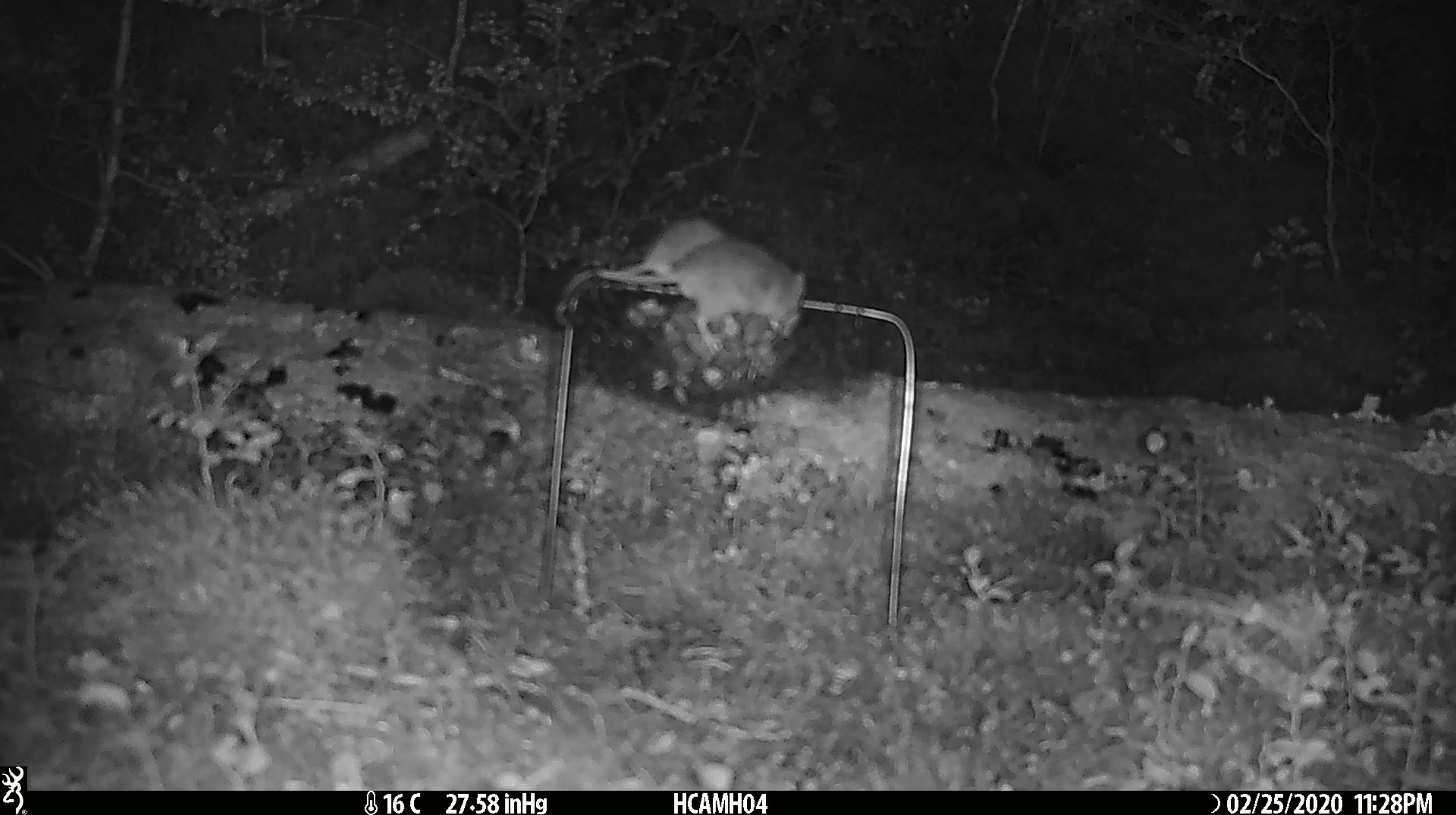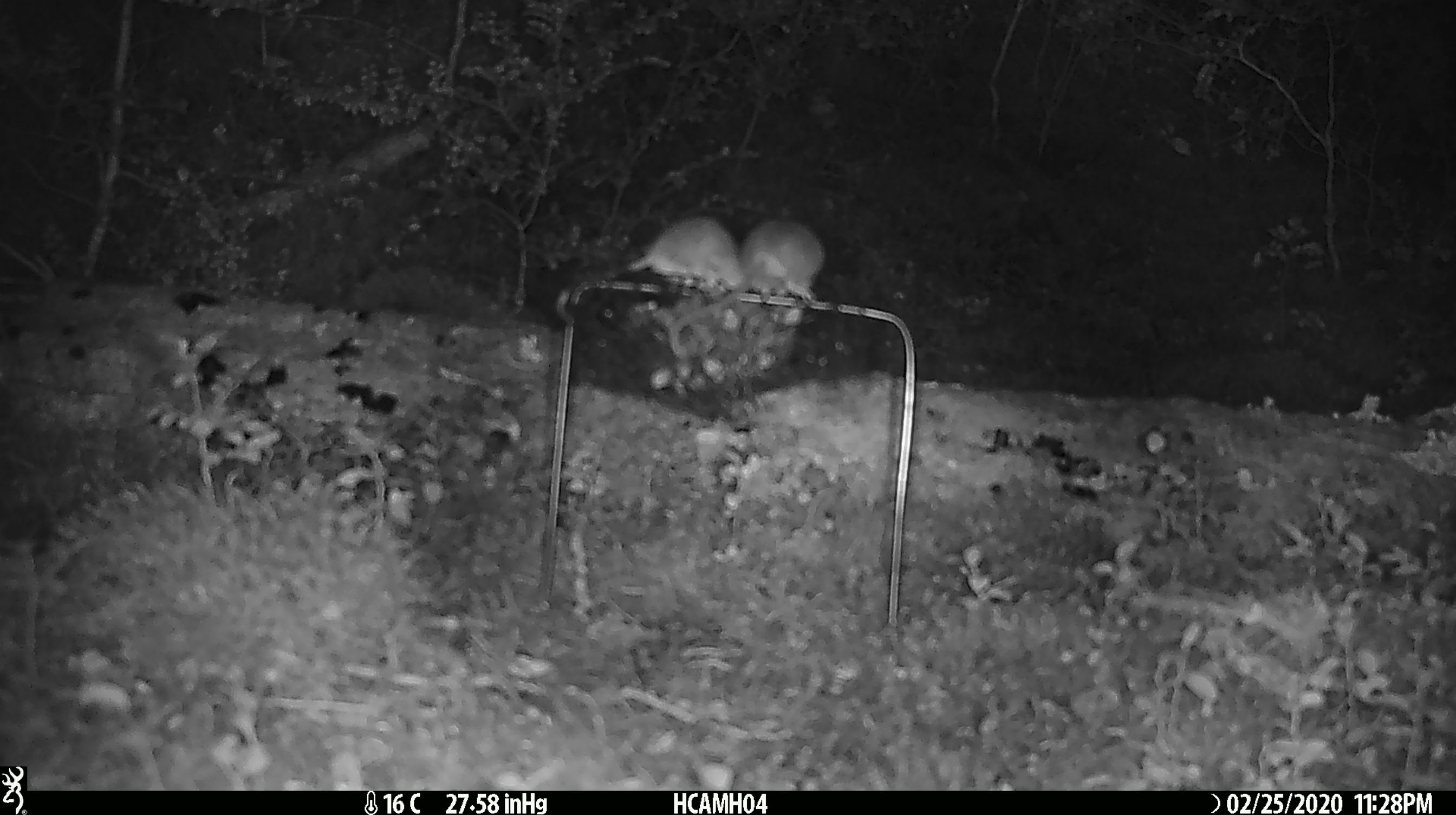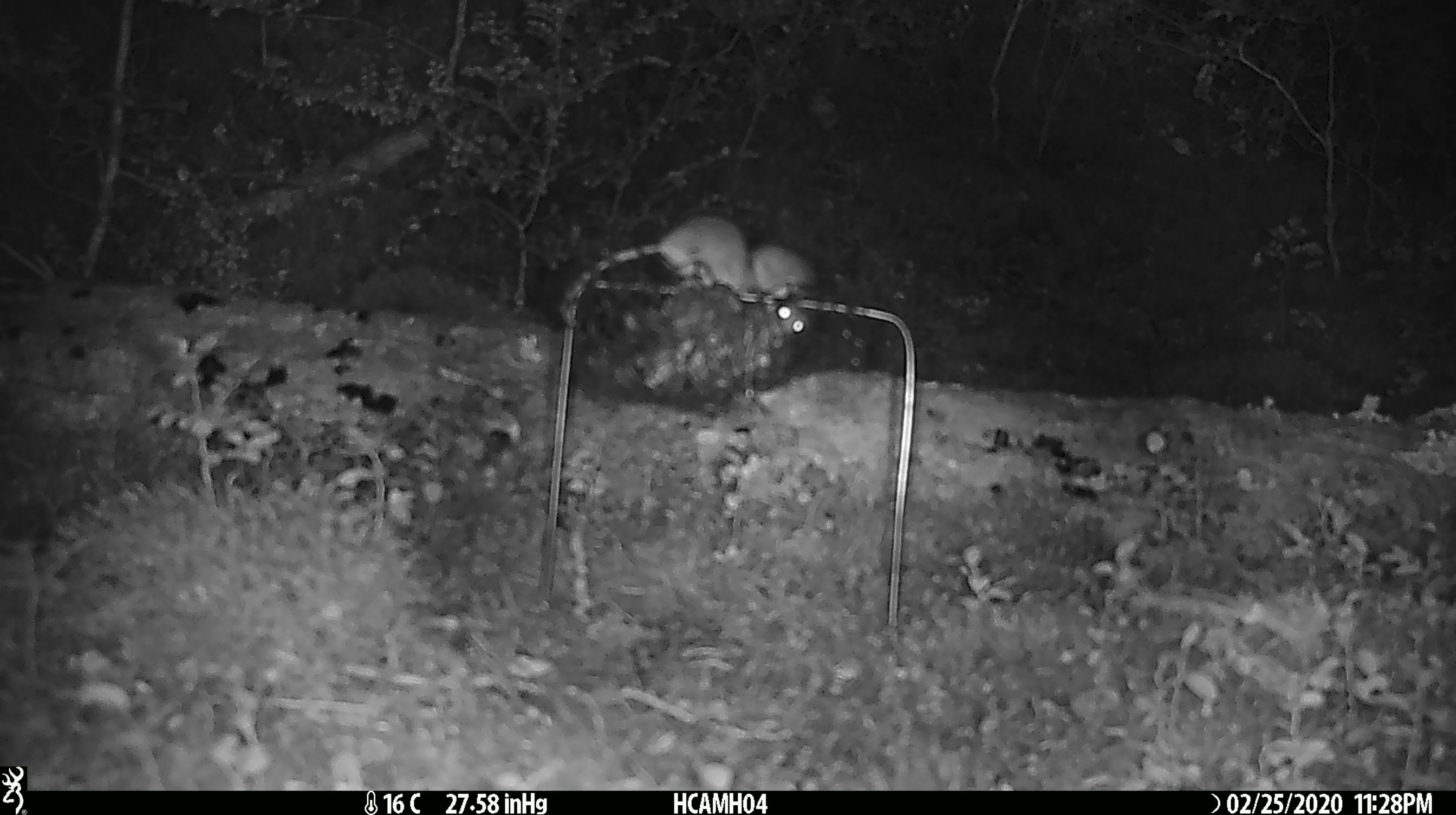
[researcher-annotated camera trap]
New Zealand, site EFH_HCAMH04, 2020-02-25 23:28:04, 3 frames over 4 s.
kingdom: Animalia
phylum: Chordata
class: Mammalia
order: Rodentia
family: Muridae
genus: Mus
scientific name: Mus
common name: mouse